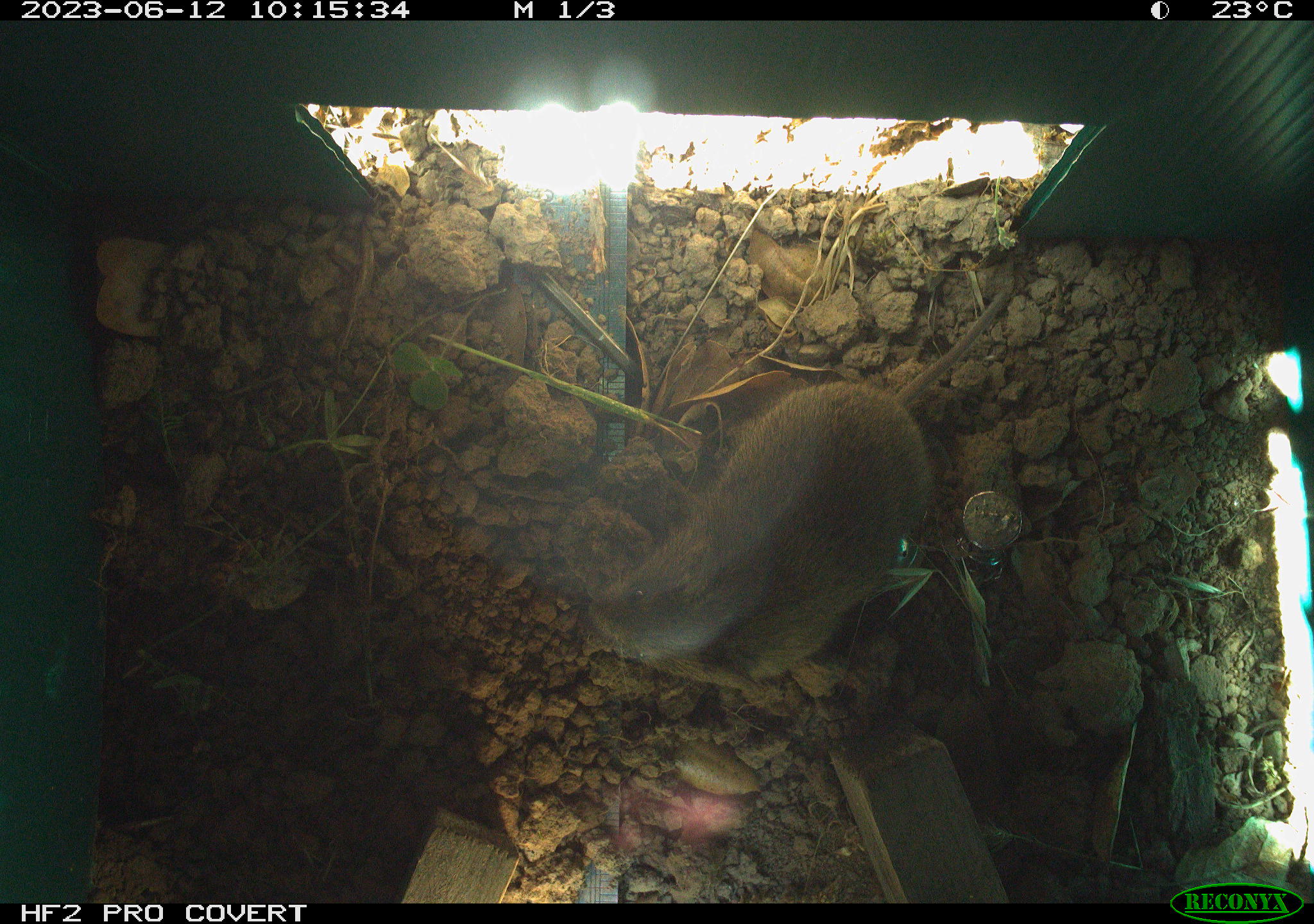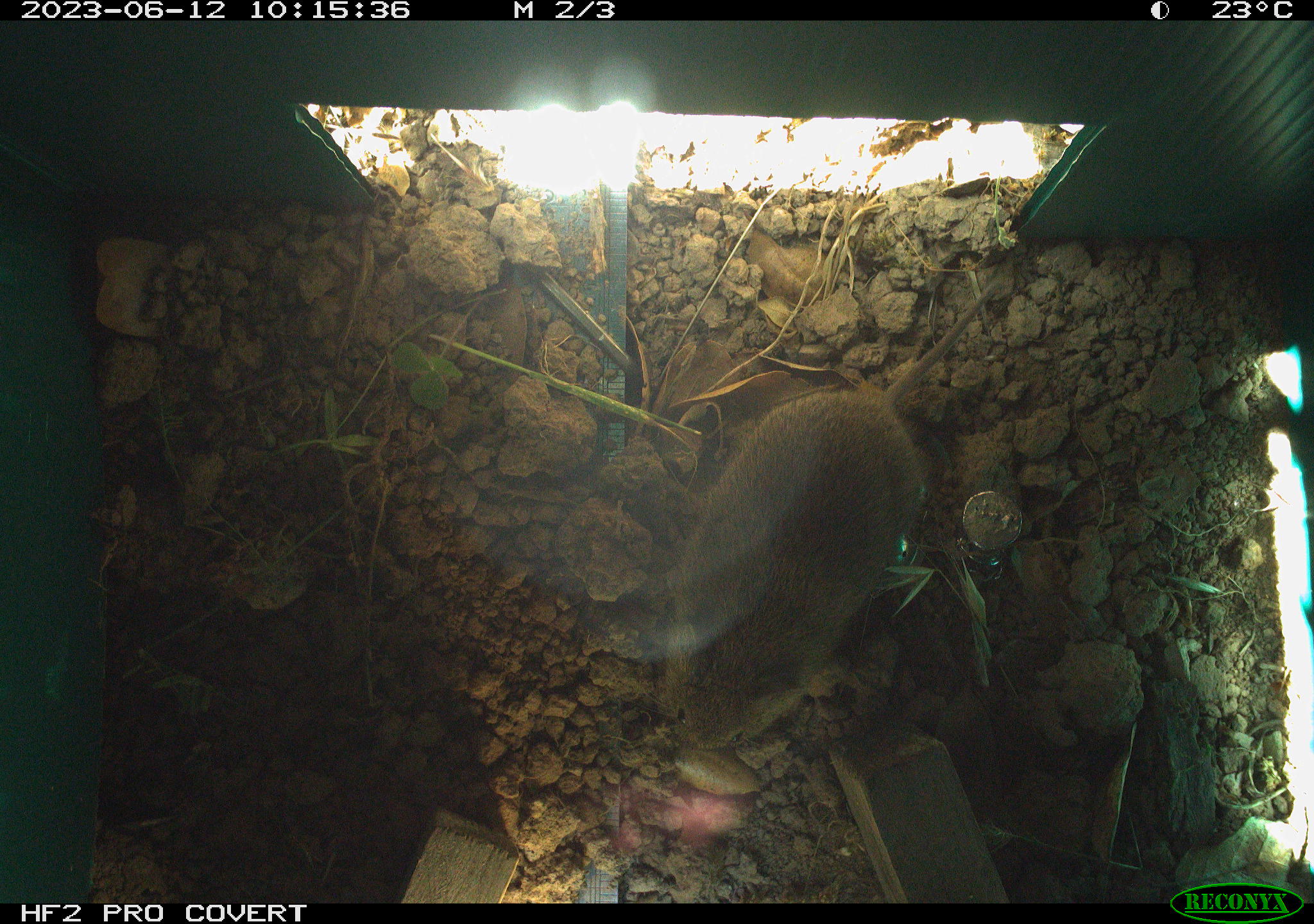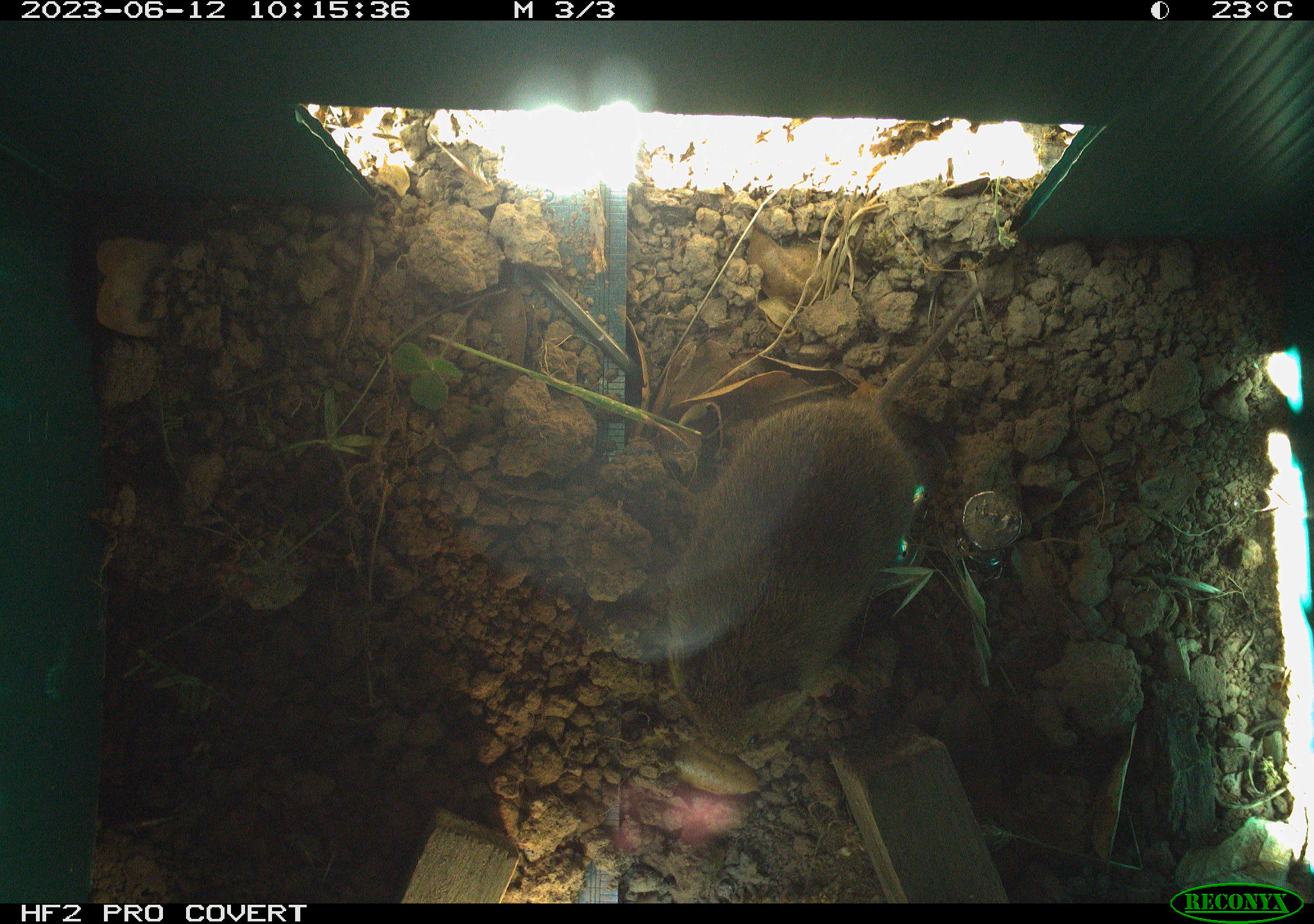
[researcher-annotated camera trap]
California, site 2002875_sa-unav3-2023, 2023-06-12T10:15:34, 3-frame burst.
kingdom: Animalia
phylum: Chordata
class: Mammalia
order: Rodentia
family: Cricetidae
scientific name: Arvicolinae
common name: voles, lemmings, and muskrats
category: arvicolinae subfamily